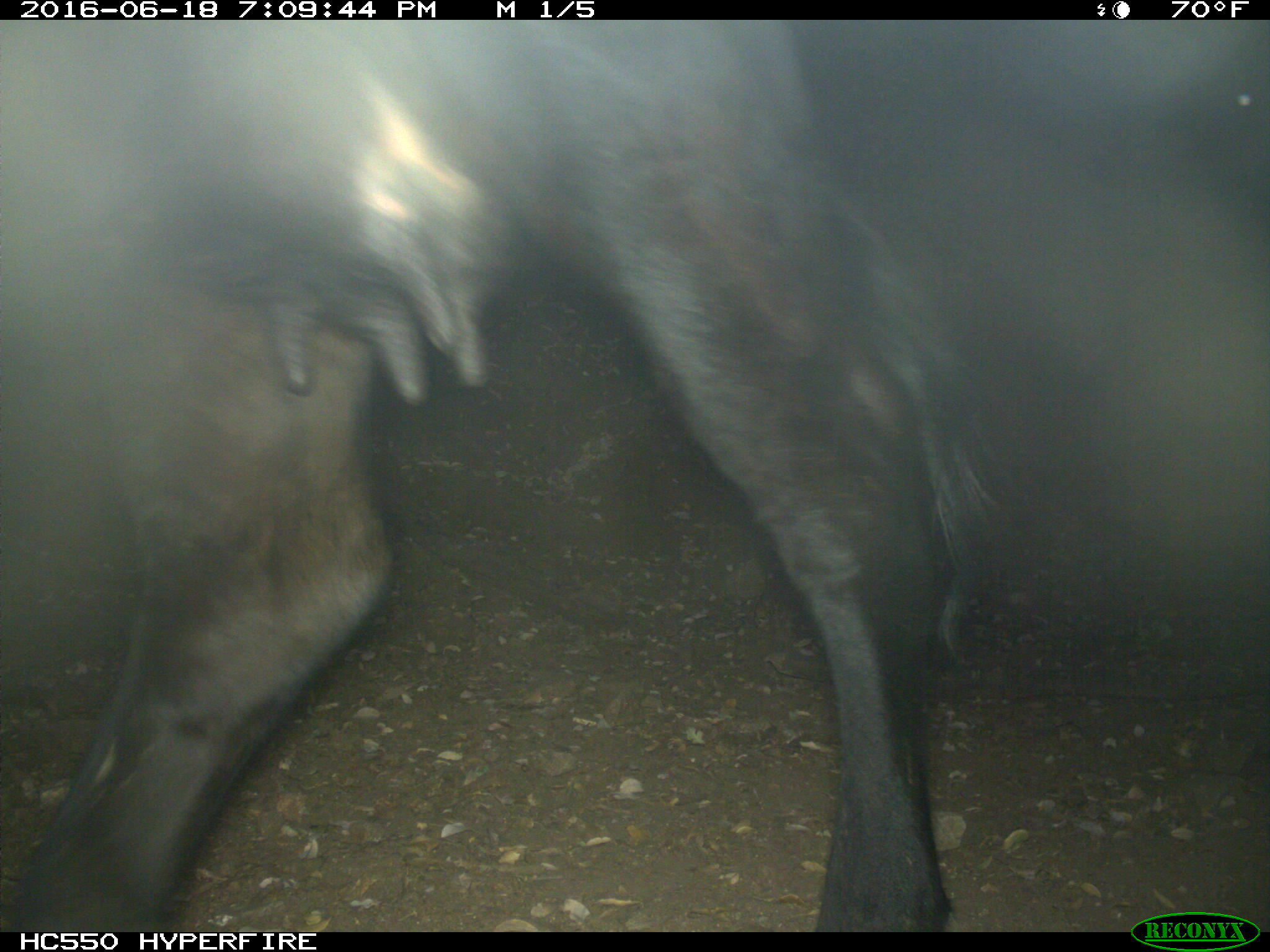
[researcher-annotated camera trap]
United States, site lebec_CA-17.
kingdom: Animalia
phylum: Chordata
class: Mammalia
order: Artiodactyla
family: Bovidae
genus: Bos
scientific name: Bos taurus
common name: domestic cow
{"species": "Bos taurus (domestic cow)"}